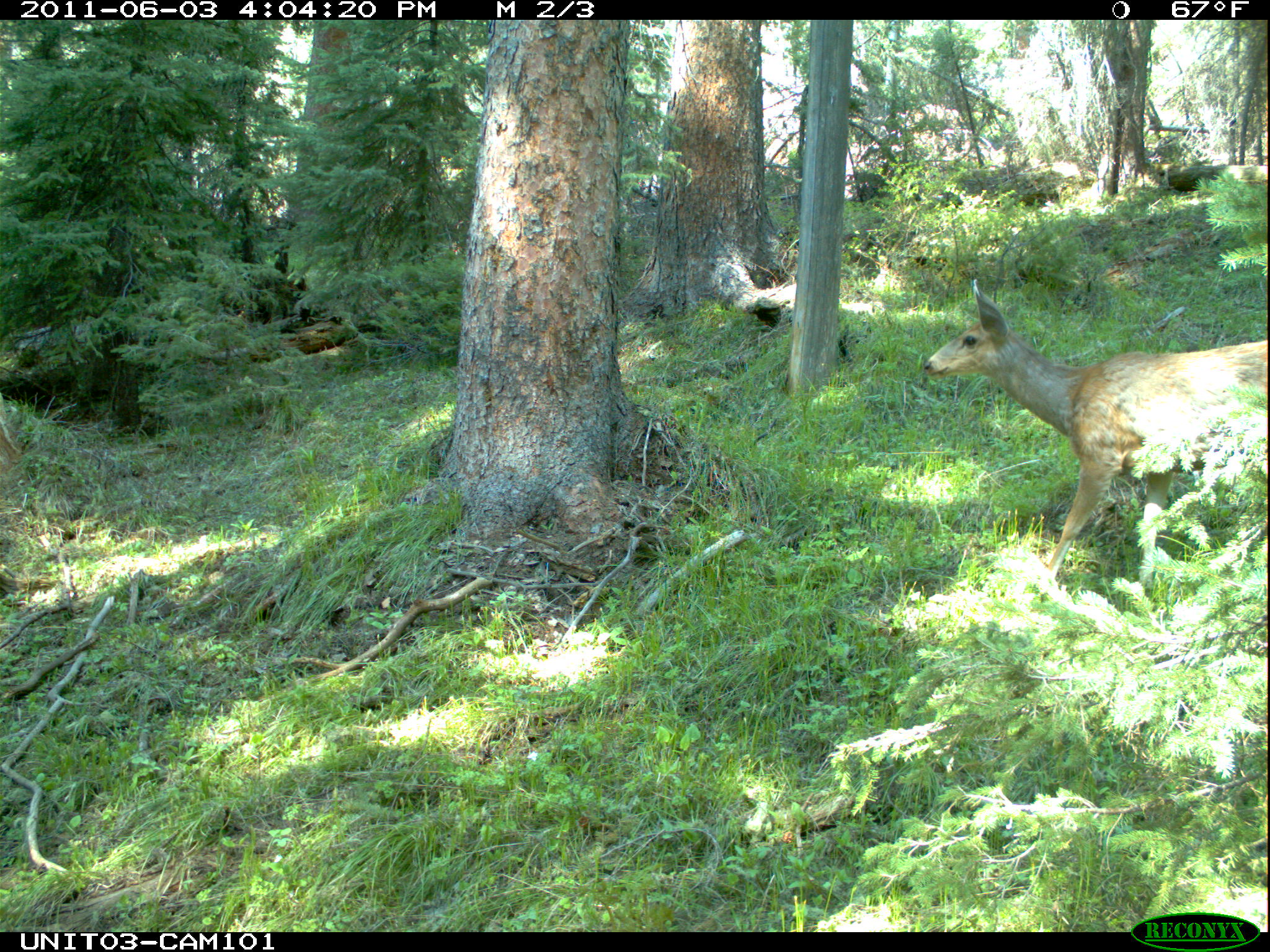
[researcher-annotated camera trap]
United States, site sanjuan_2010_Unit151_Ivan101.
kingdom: Animalia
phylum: Chordata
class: Mammalia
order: Artiodactyla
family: Cervidae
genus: Odocoileus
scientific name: Odocoileus hemionus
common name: mule deer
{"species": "Odocoileus hemionus (mule deer)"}